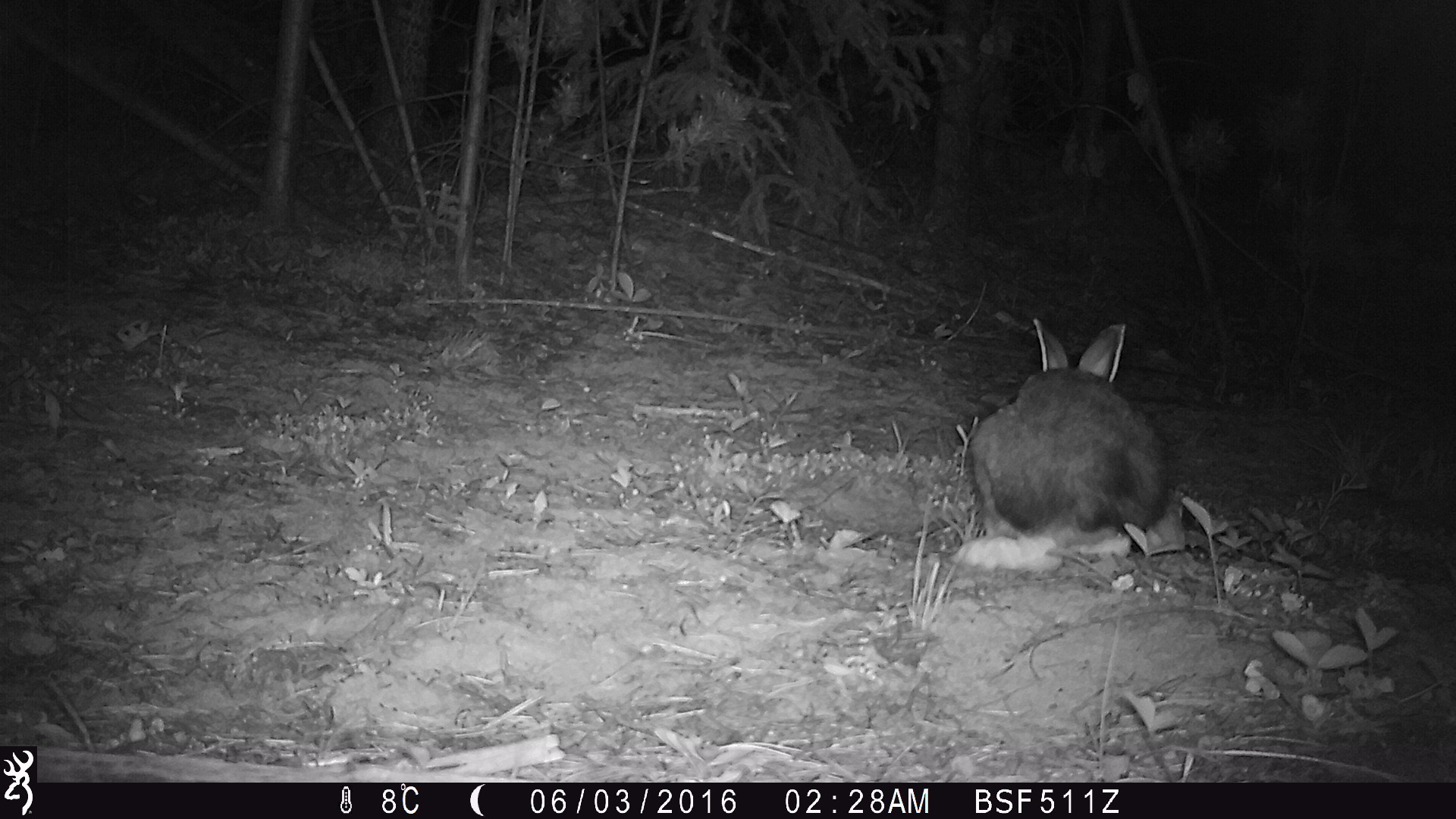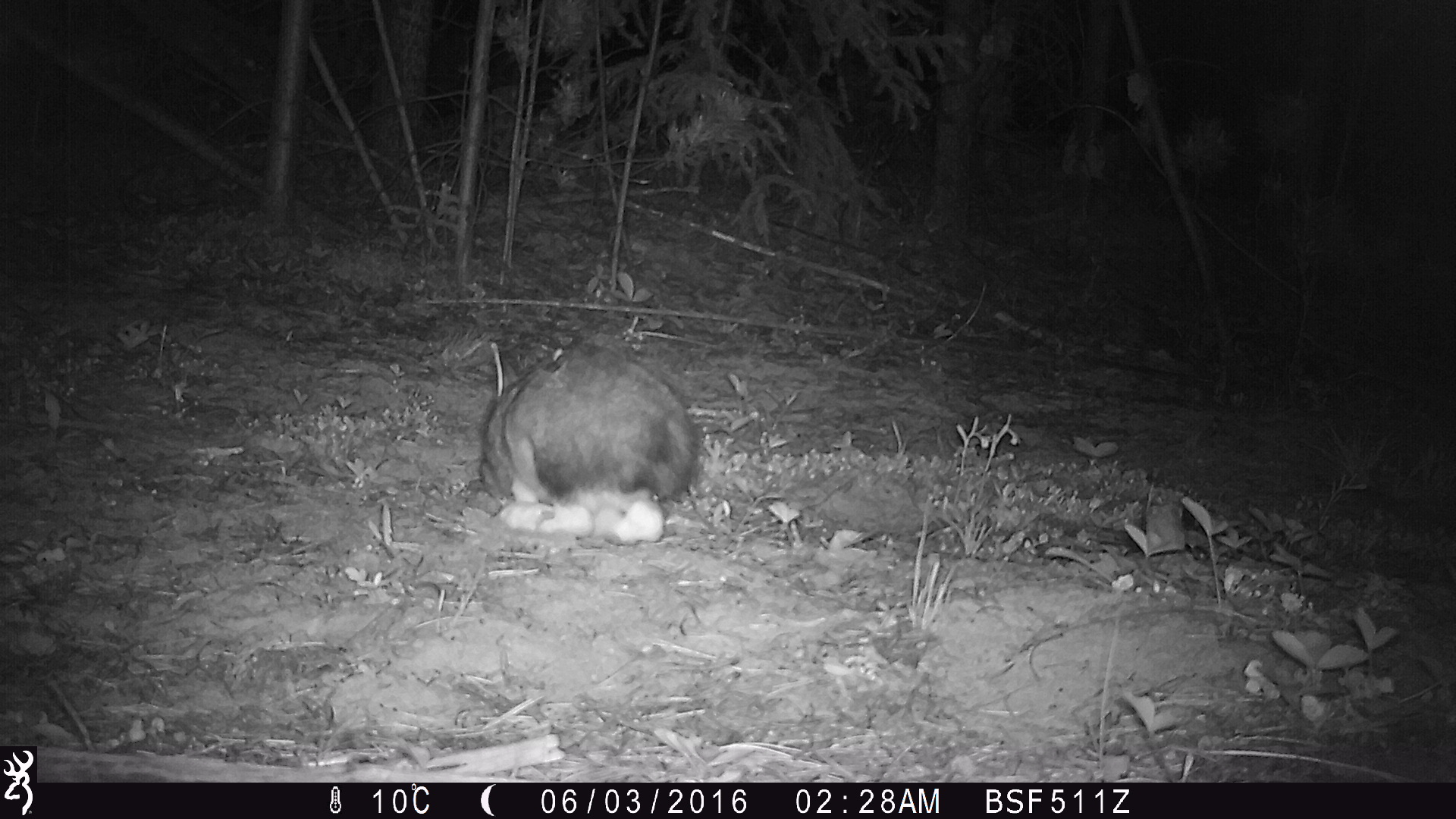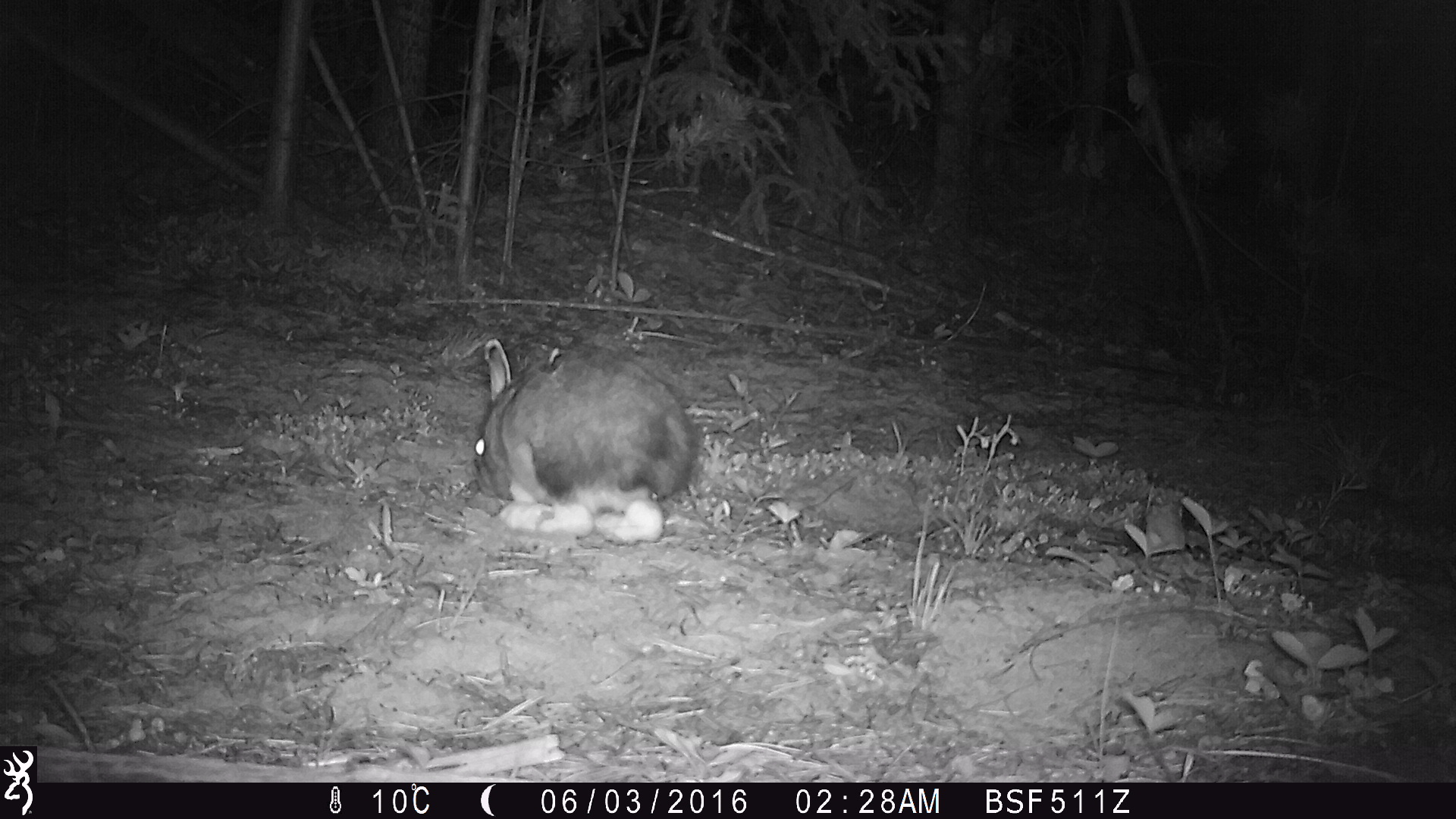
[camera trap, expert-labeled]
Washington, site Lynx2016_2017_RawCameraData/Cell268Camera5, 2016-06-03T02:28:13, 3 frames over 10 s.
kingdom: Animalia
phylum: Chordata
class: Mammalia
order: Lagomorpha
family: Leporidae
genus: Lepus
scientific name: Lepus americanus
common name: snowshoe hare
Lepus americanus (snowshoe hare). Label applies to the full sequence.